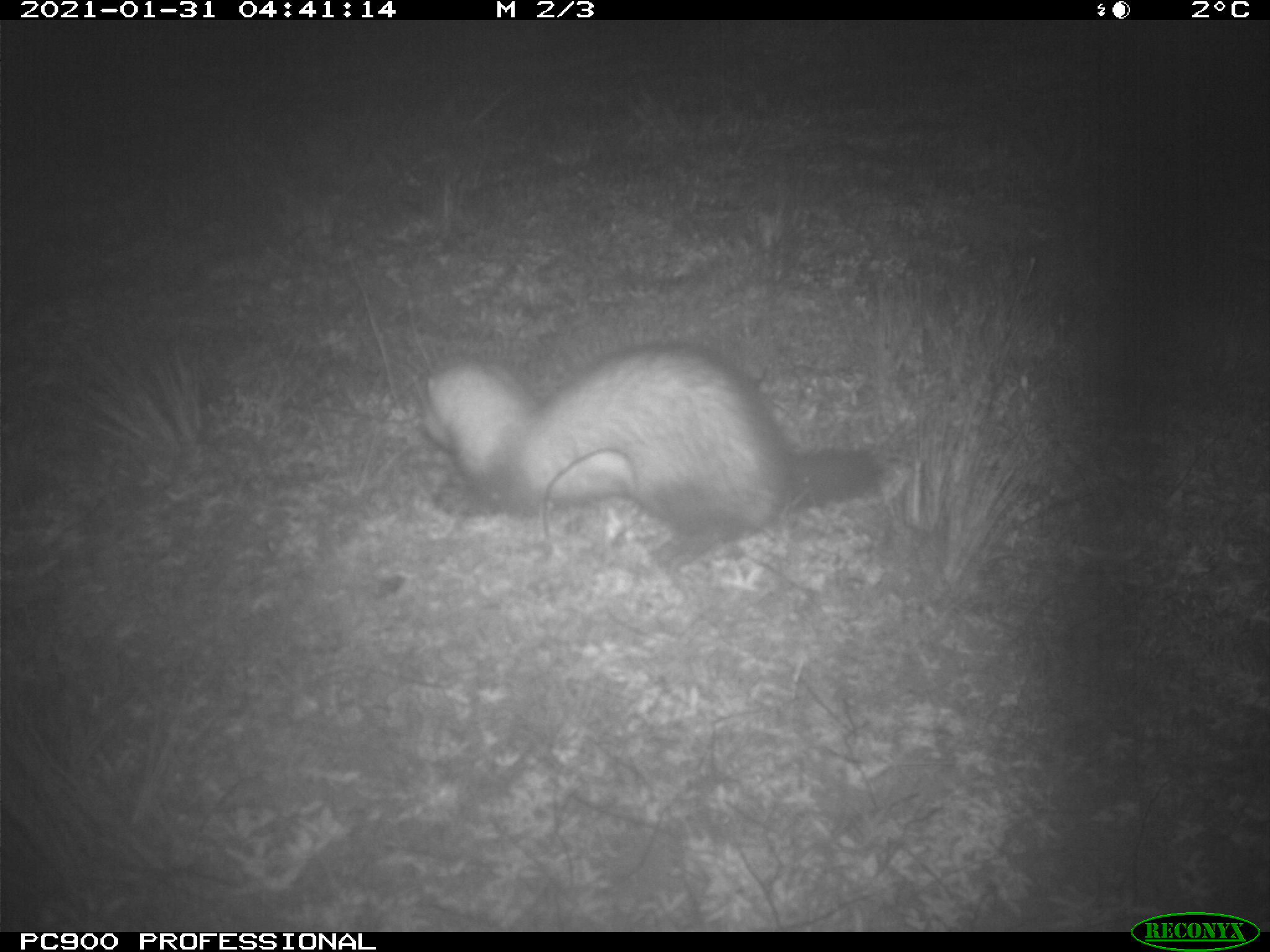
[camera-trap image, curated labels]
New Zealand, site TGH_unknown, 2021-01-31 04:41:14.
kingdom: Animalia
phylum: Chordata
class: Mammalia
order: Carnivora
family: Mustelidae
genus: Mustela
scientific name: Mustela furo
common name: ferret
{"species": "ferret (Mustela furo)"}